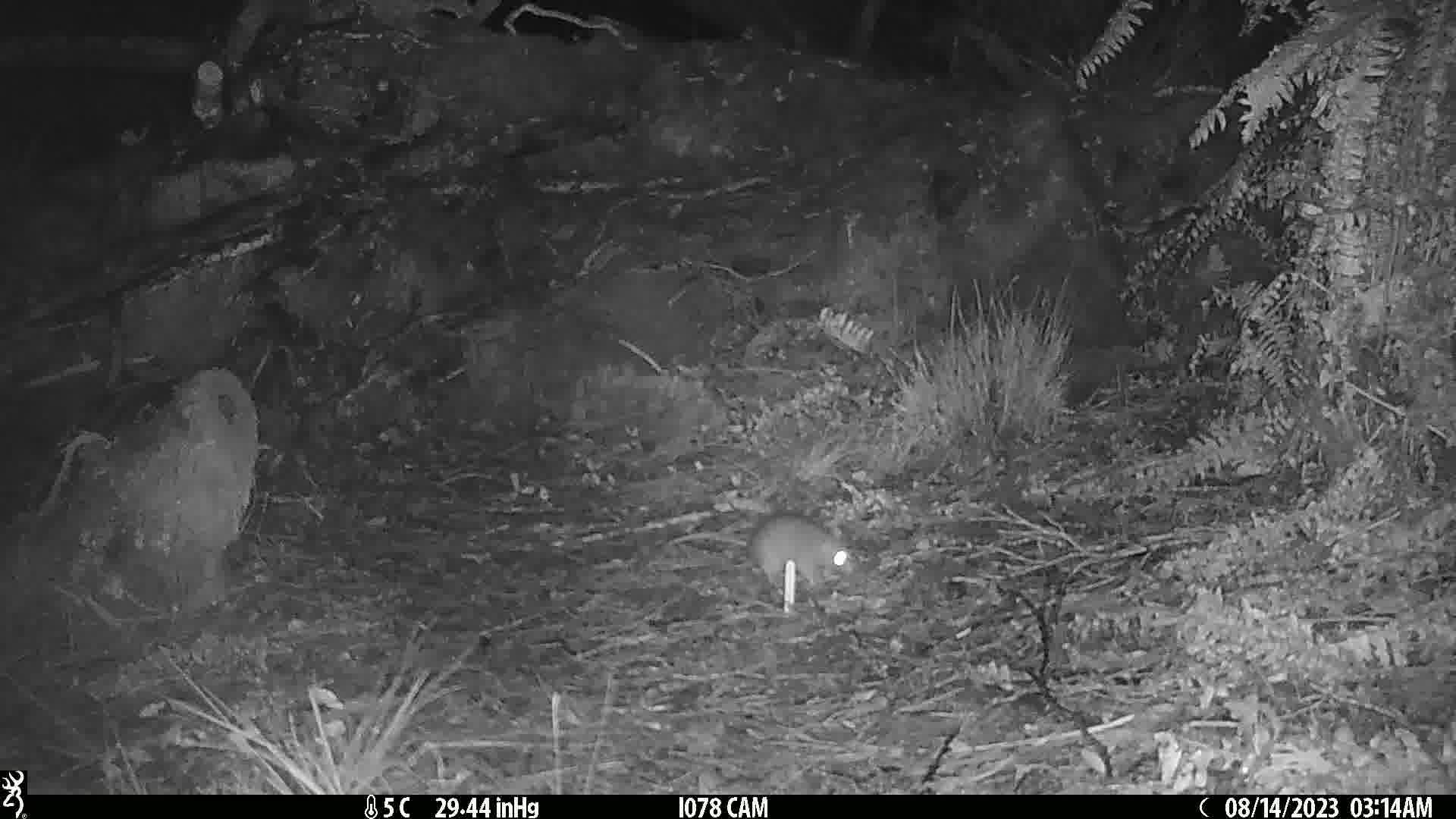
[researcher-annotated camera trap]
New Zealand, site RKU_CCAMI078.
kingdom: Animalia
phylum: Chordata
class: Mammalia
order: Rodentia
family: Muridae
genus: Rattus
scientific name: Rattus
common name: rat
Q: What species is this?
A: Rat (Rattus).